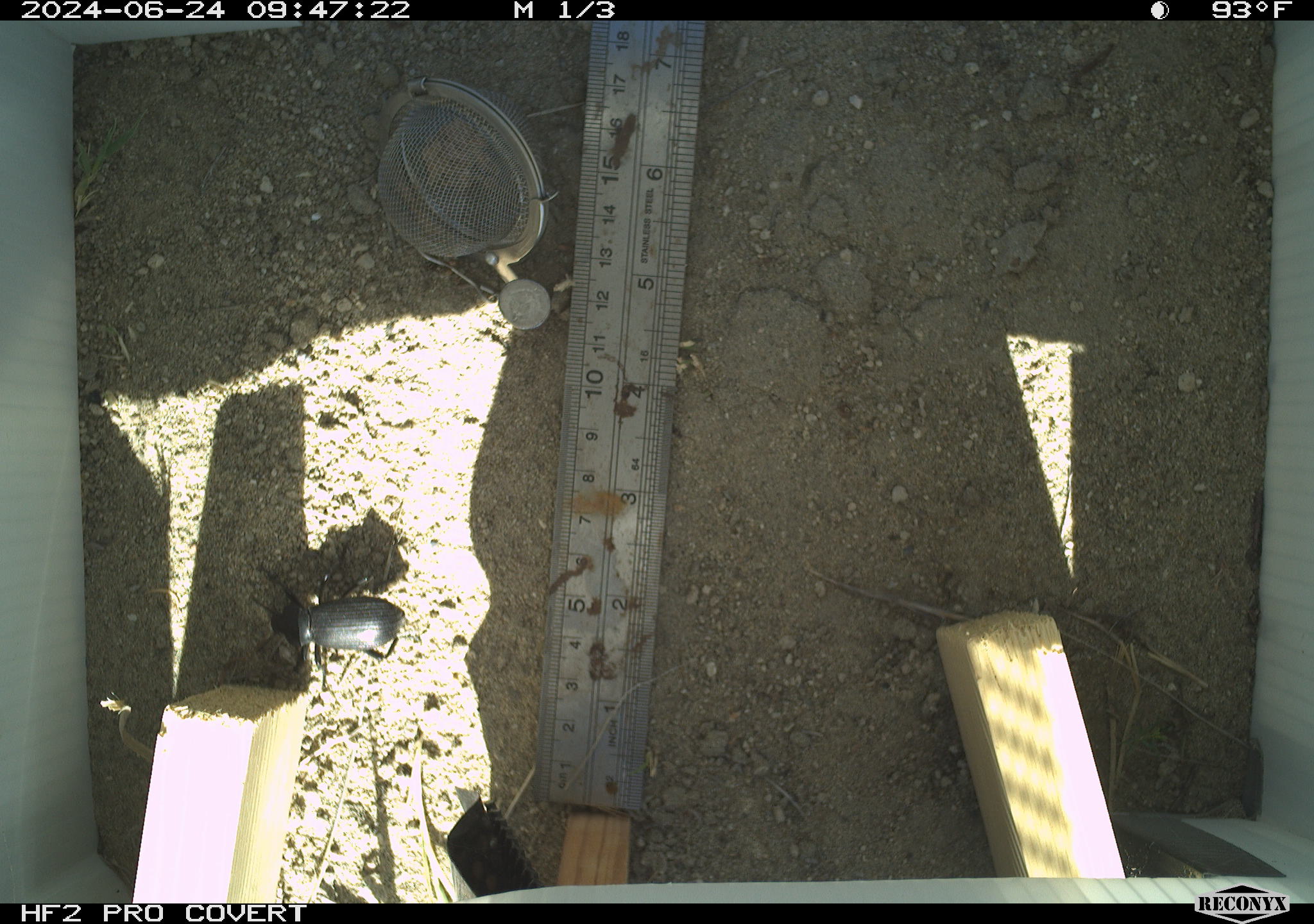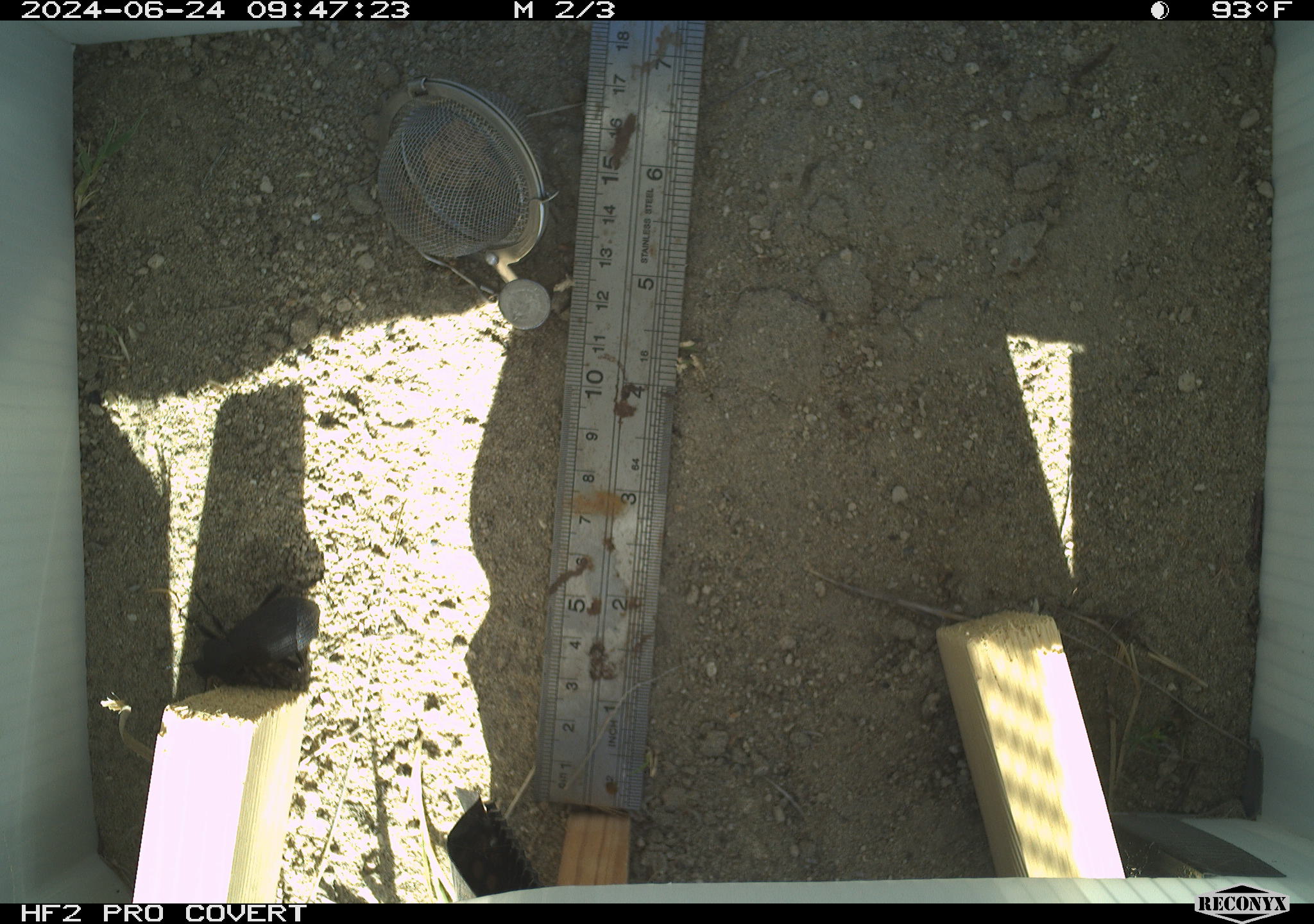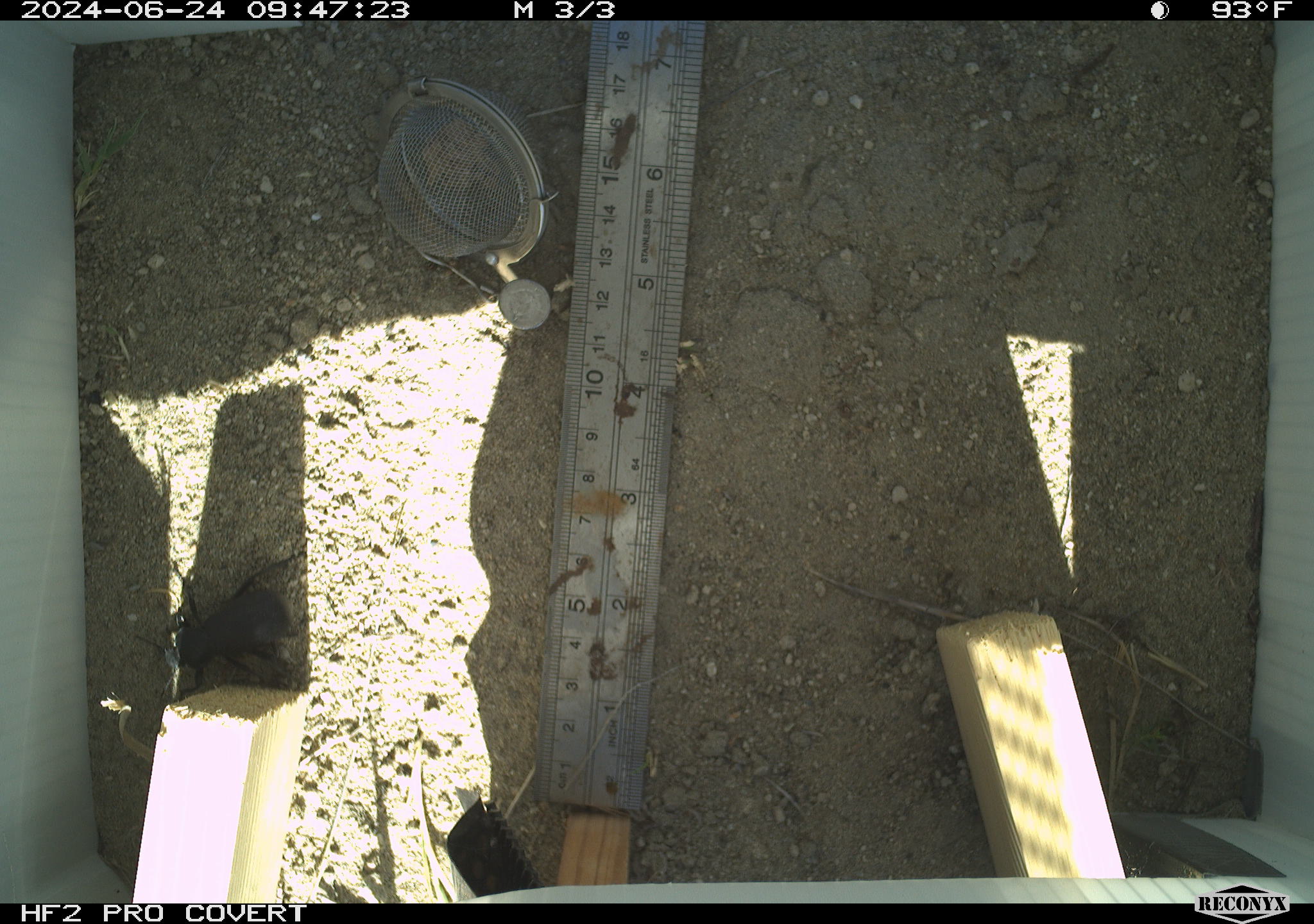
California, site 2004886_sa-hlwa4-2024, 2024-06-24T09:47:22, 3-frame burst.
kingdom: Animalia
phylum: Arthropoda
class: Insecta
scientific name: Insecta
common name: insect